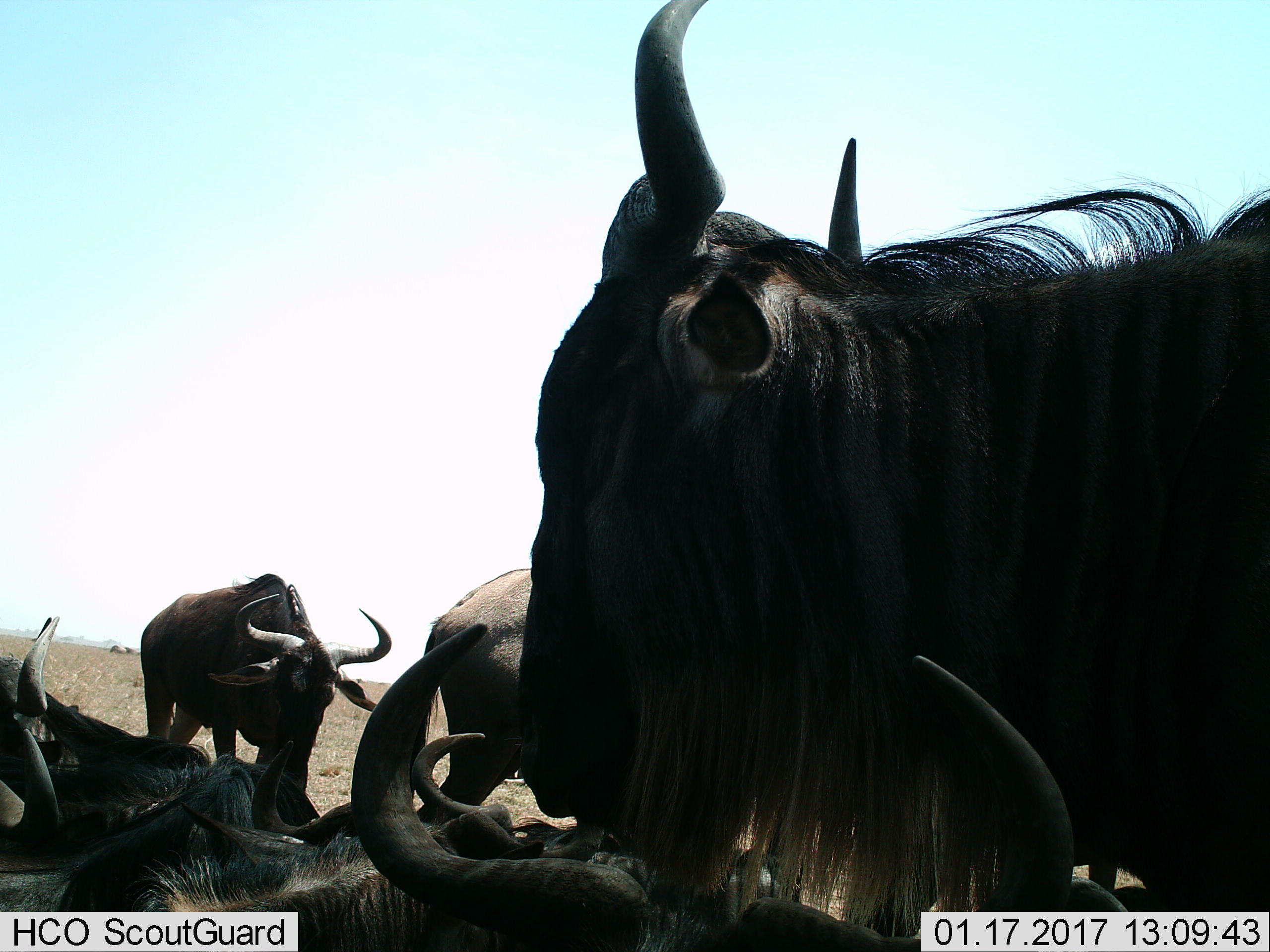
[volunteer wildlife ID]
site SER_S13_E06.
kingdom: Animalia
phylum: Chordata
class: Mammalia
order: Artiodactyla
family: Bovidae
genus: Connochaetes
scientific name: Connochaetes taurinus taurinus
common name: blue wildebeest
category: wildebeestblue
Wildebeestblue (blue wildebeest) (Connochaetes taurinus taurinus), count 6. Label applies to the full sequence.